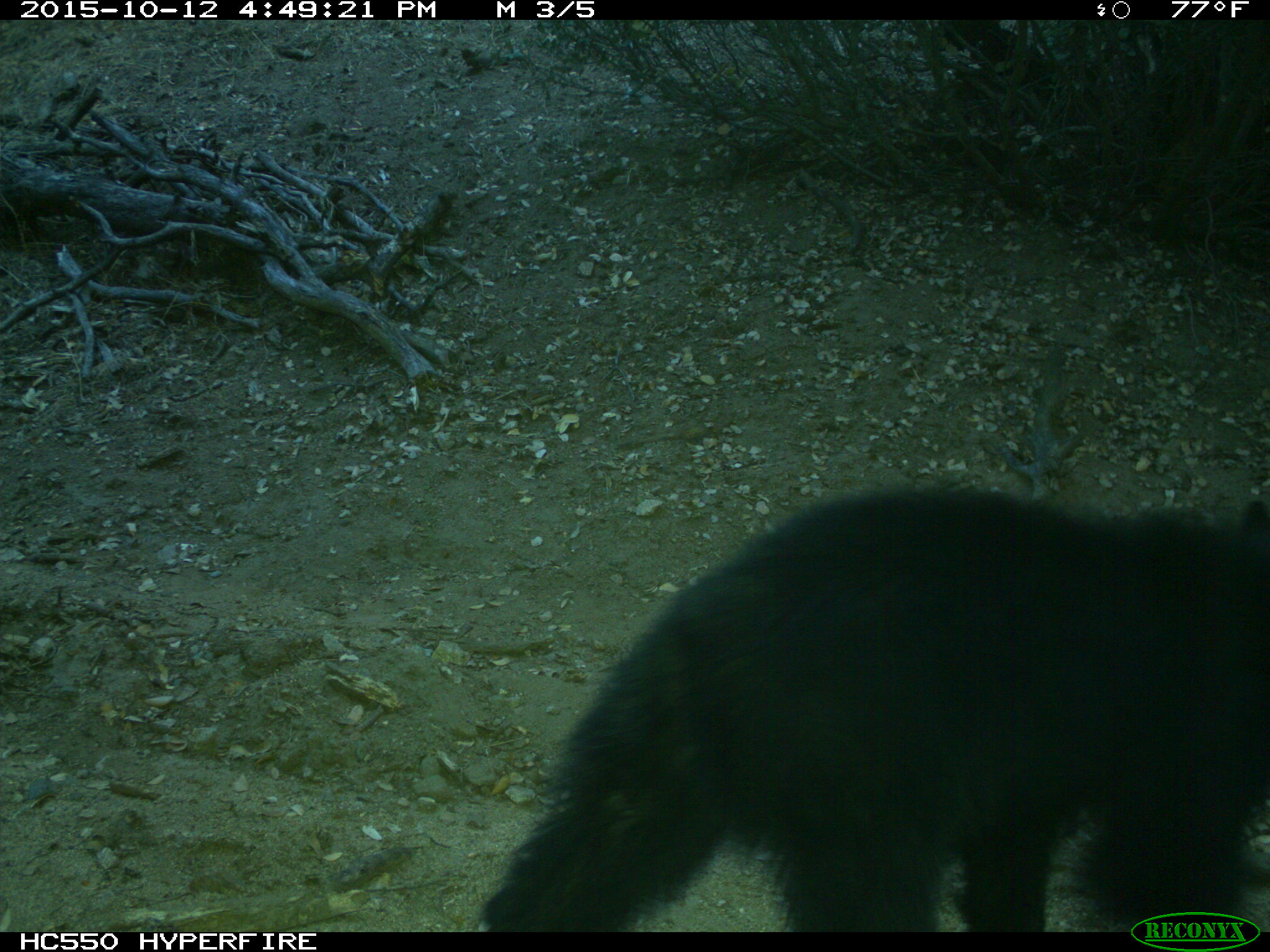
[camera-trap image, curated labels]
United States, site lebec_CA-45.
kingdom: Animalia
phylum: Chordata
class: Mammalia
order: Carnivora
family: Ursidae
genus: Ursus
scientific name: Ursus americanus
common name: american black bear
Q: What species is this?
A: Ursus americanus (american black bear).